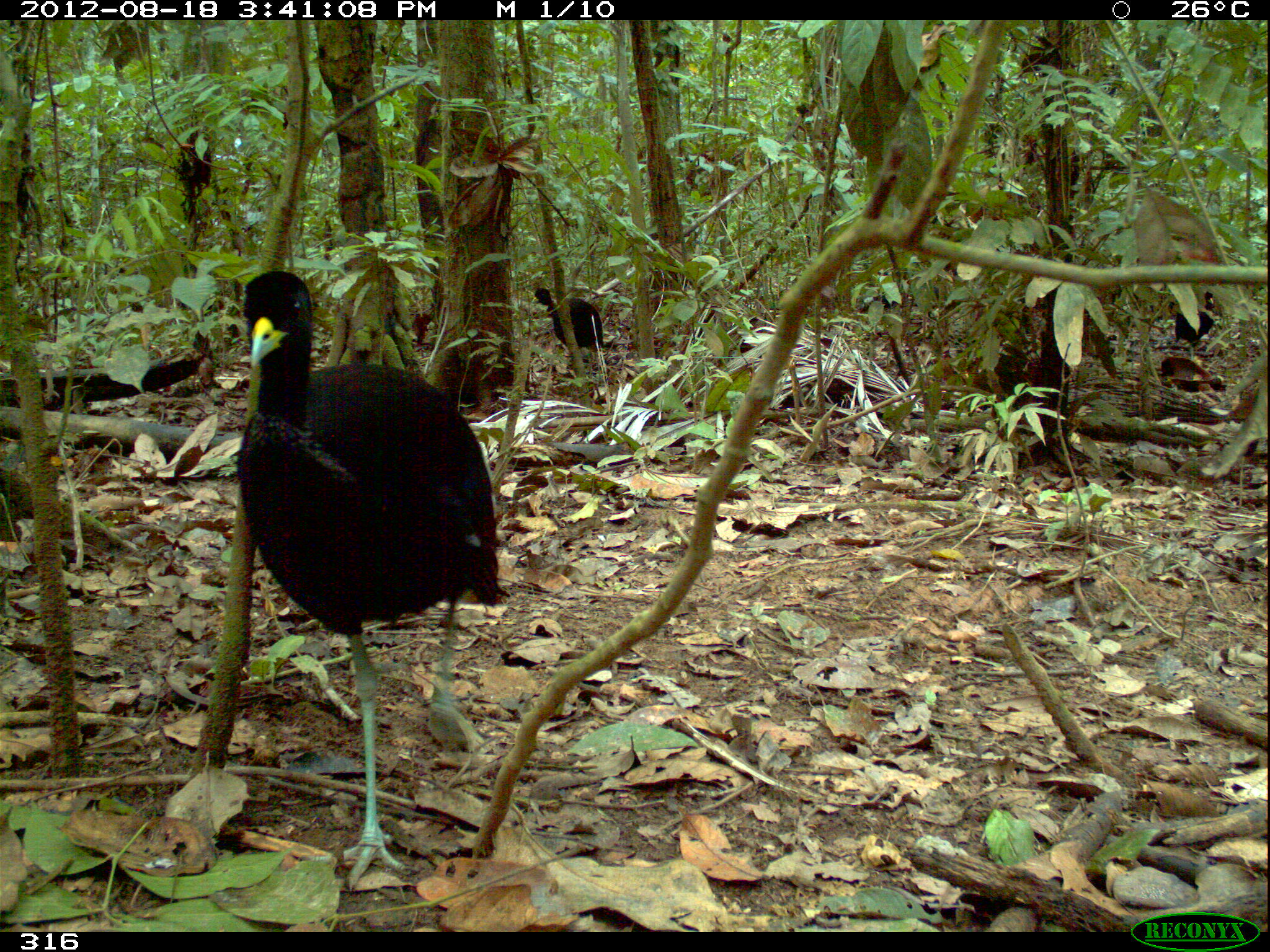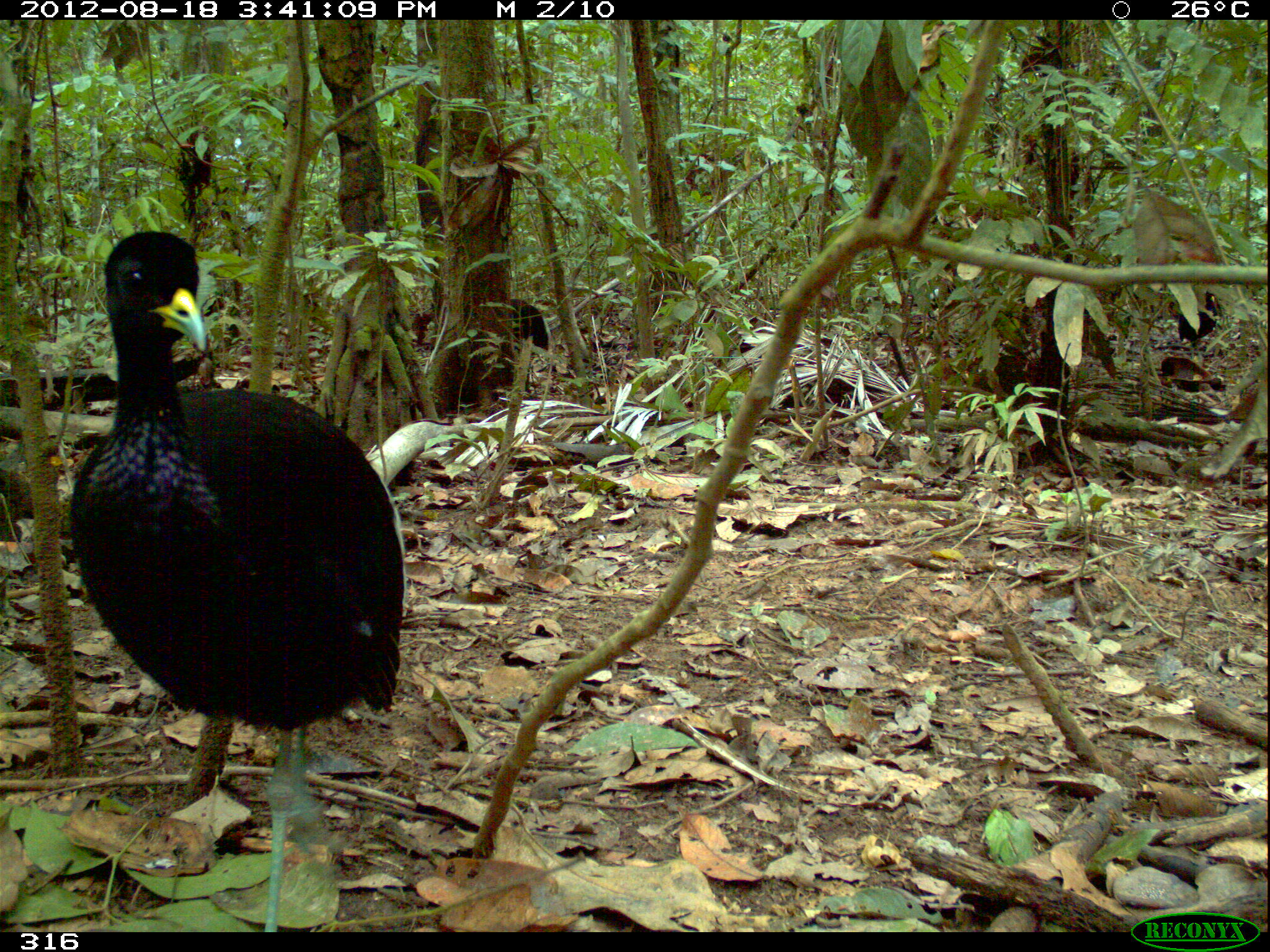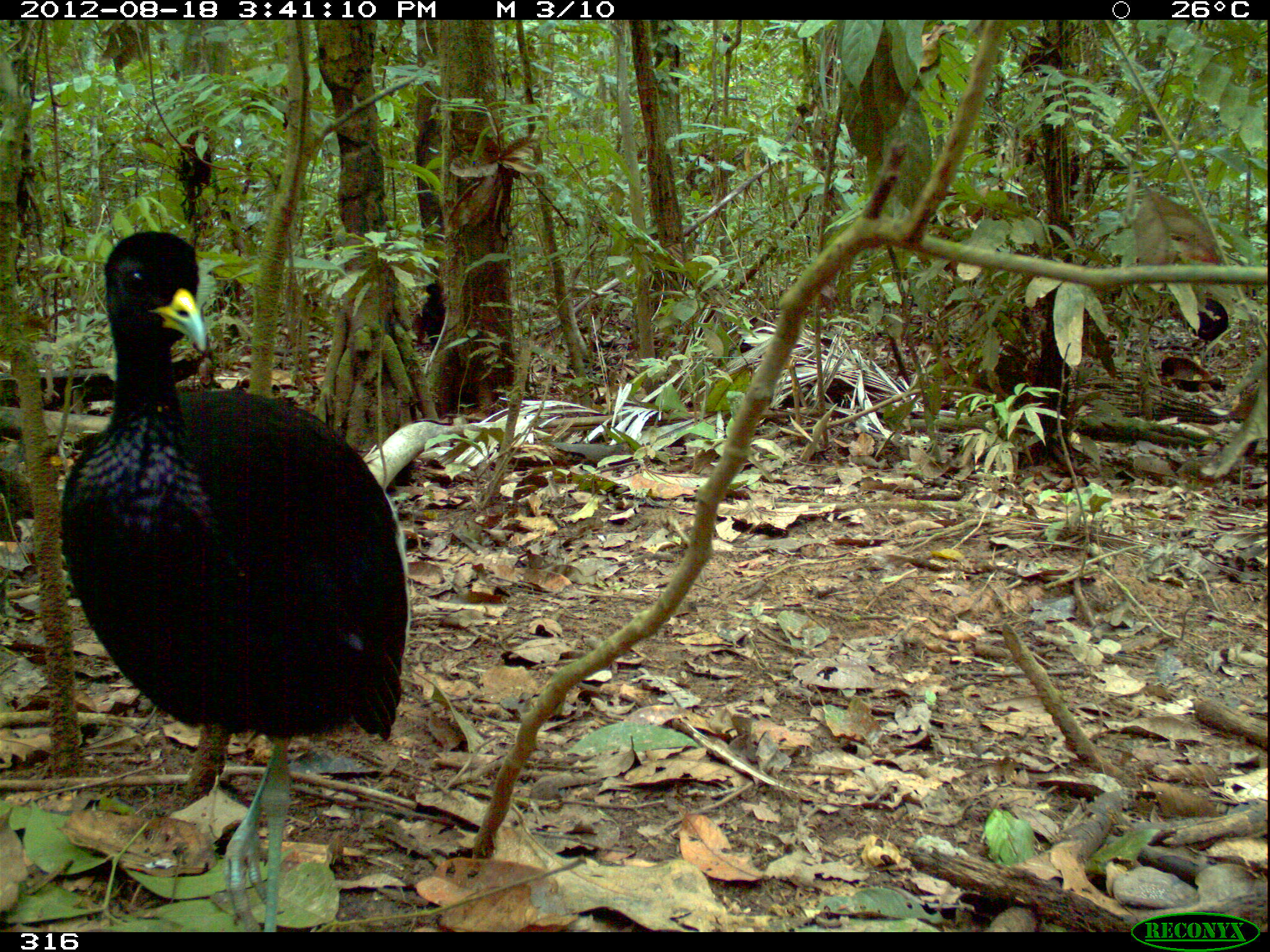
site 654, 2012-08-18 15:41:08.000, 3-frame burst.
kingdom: Animalia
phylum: Chordata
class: Aves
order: Gruiformes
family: Psophiidae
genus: Psophia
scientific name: Psophia leucoptera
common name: pale-winged trumpeter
Psophia leucoptera (pale-winged trumpeter).